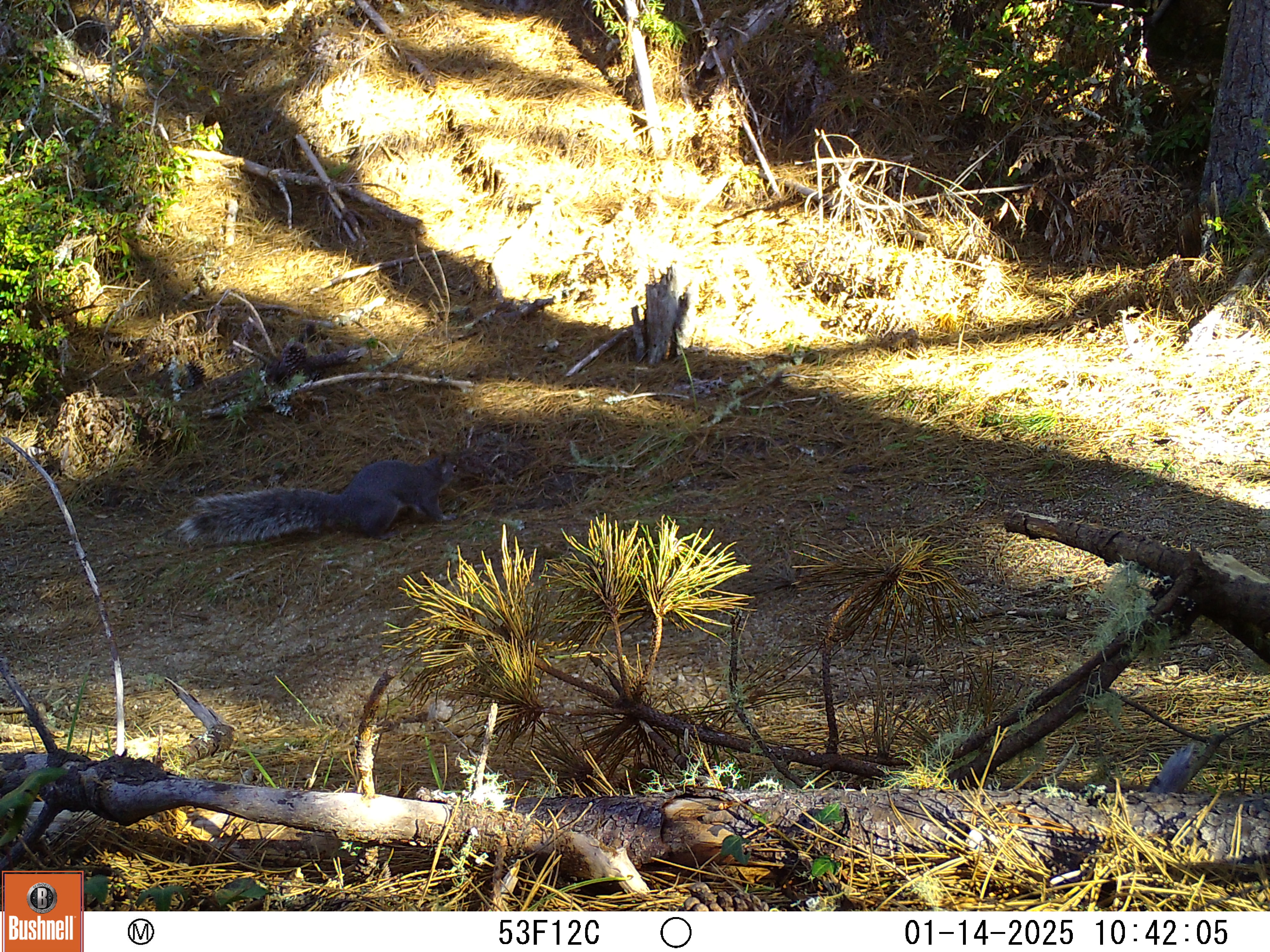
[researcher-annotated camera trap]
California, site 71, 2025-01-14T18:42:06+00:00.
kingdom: Animalia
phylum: Chordata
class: Mammalia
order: Rodentia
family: Sciuridae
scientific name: Sciuridae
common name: squirrel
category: unknown squirrel